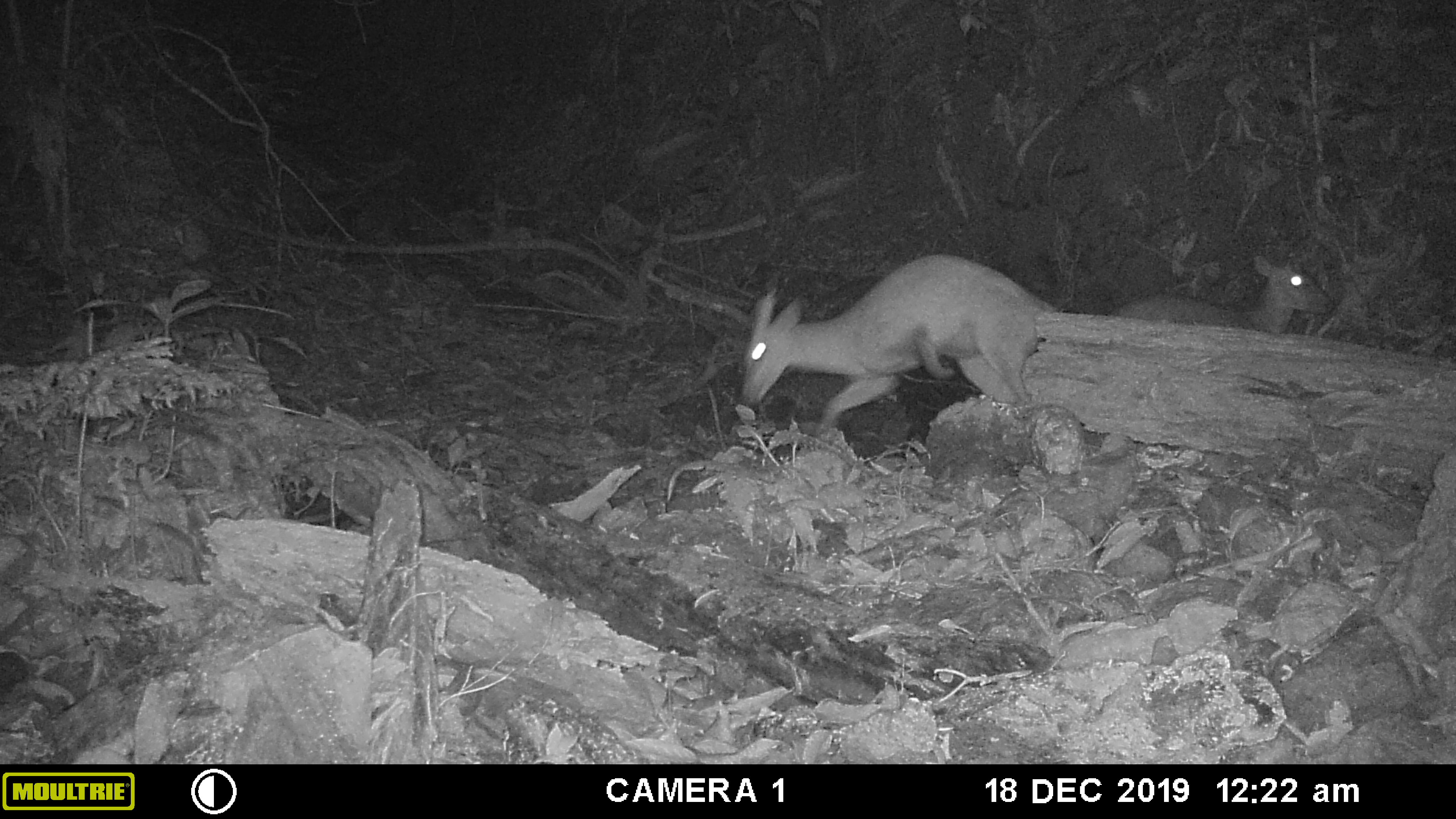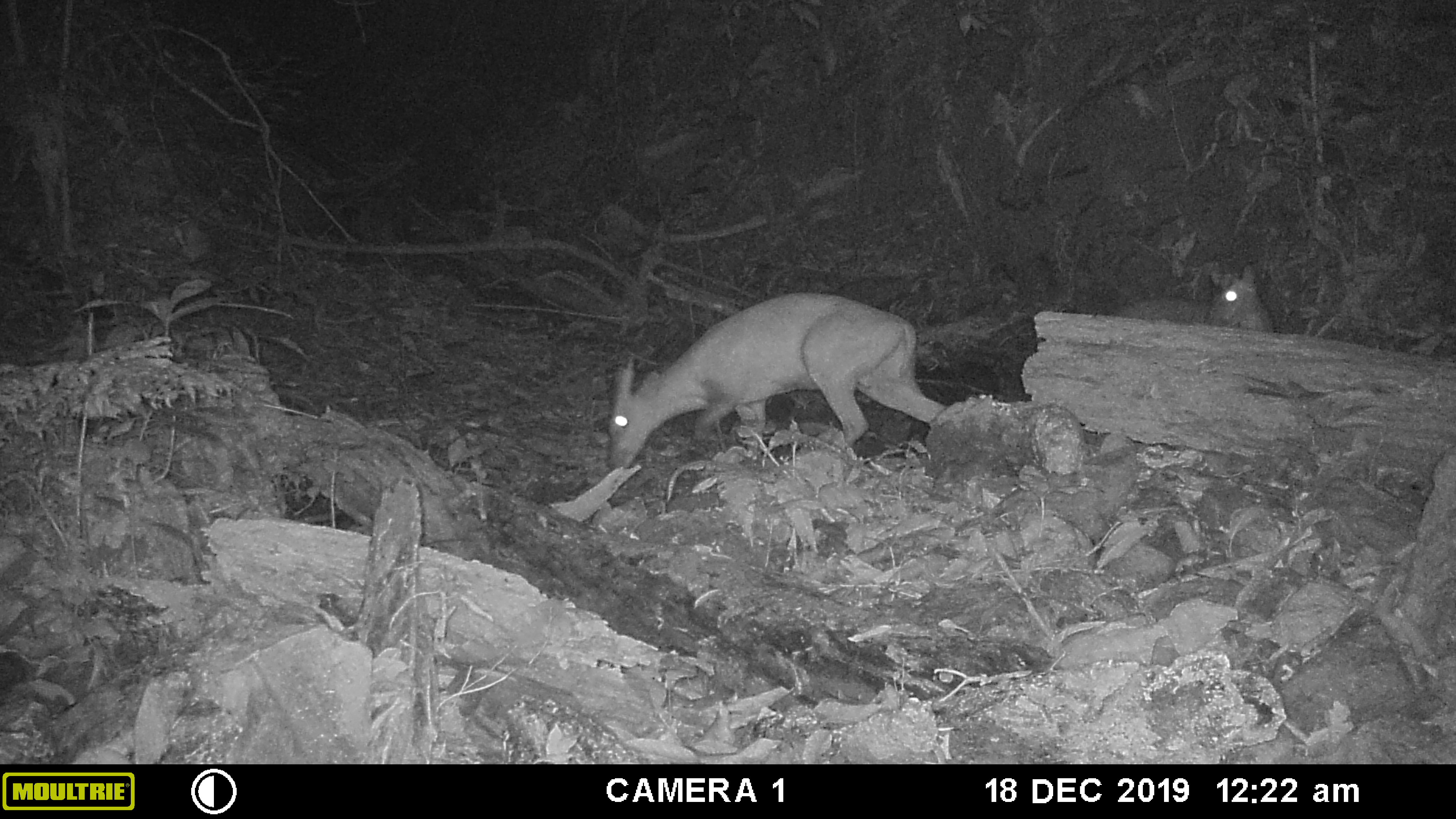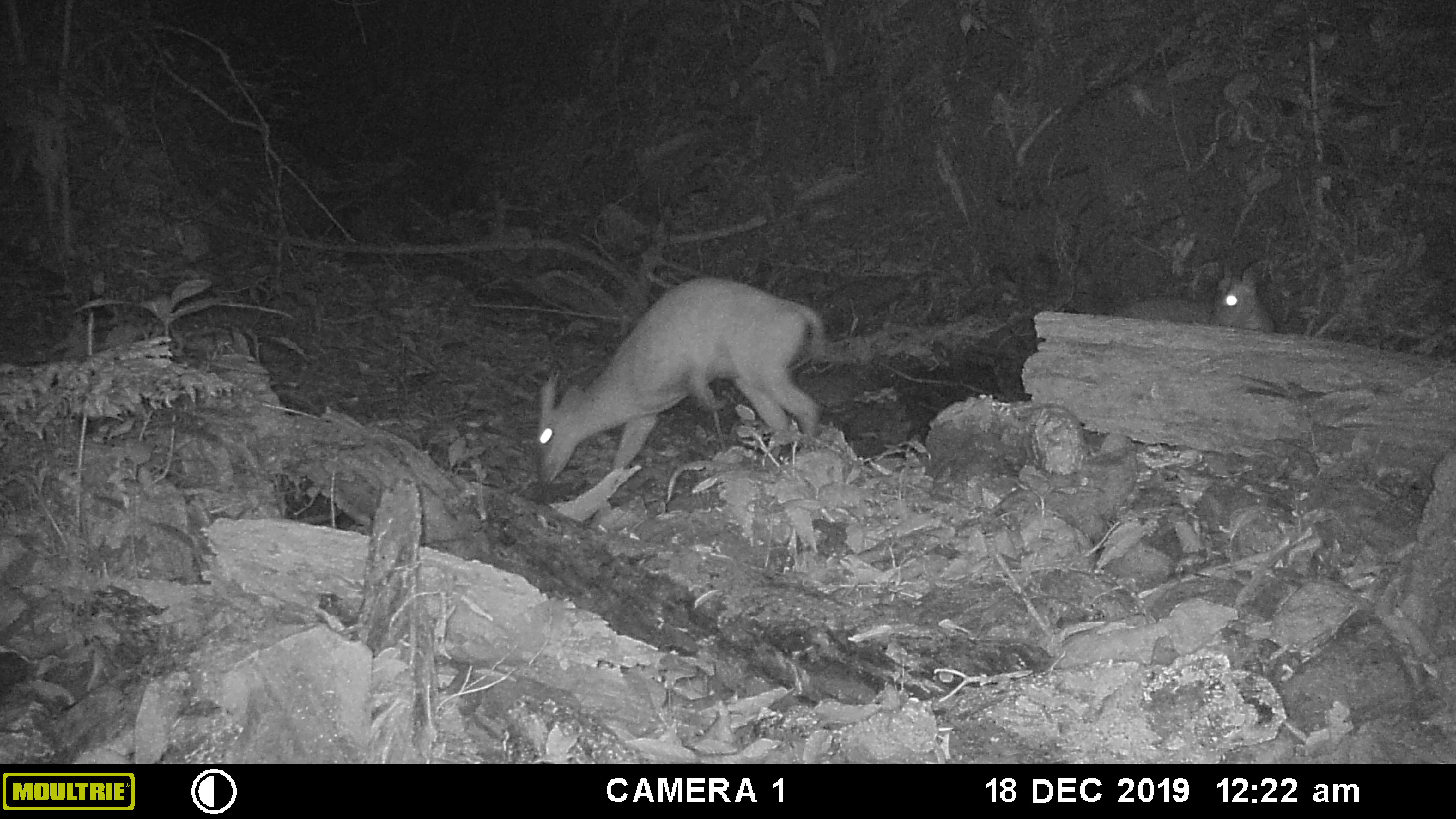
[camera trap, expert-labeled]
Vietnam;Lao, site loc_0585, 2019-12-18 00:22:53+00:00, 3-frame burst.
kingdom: Animalia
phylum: Chordata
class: Mammalia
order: Artiodactyla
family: Cervidae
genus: Muntiacus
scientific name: Muntiacus muntjak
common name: red muntjac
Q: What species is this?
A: Red muntjac (Muntiacus muntjak).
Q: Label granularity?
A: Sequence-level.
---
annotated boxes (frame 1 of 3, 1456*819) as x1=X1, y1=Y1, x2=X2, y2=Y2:
red muntjac: x1=740, y1=254, x2=1057, y2=439; x1=1103, y1=254, x2=1334, y2=336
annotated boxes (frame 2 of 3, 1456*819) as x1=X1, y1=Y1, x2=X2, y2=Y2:
red muntjac: x1=607, y1=289, x2=952, y2=472; x1=1113, y1=264, x2=1275, y2=333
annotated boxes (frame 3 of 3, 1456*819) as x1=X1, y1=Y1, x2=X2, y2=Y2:
red muntjac: x1=534, y1=275, x2=827, y2=488; x1=1113, y1=261, x2=1275, y2=338